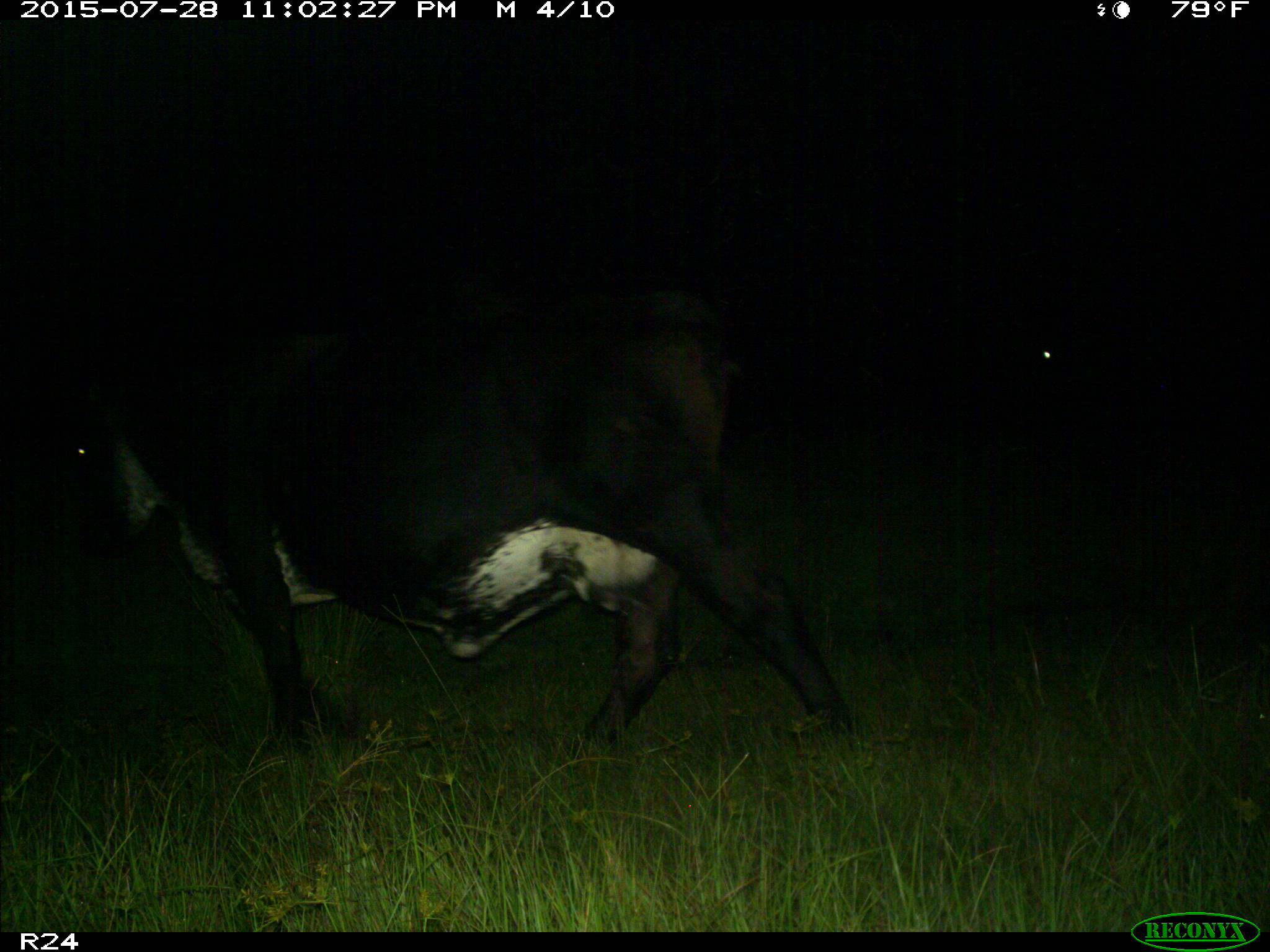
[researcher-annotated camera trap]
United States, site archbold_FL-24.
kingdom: Animalia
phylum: Chordata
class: Mammalia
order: Artiodactyla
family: Bovidae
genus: Bos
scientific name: Bos taurus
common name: domestic cow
Bos taurus (domestic cow).